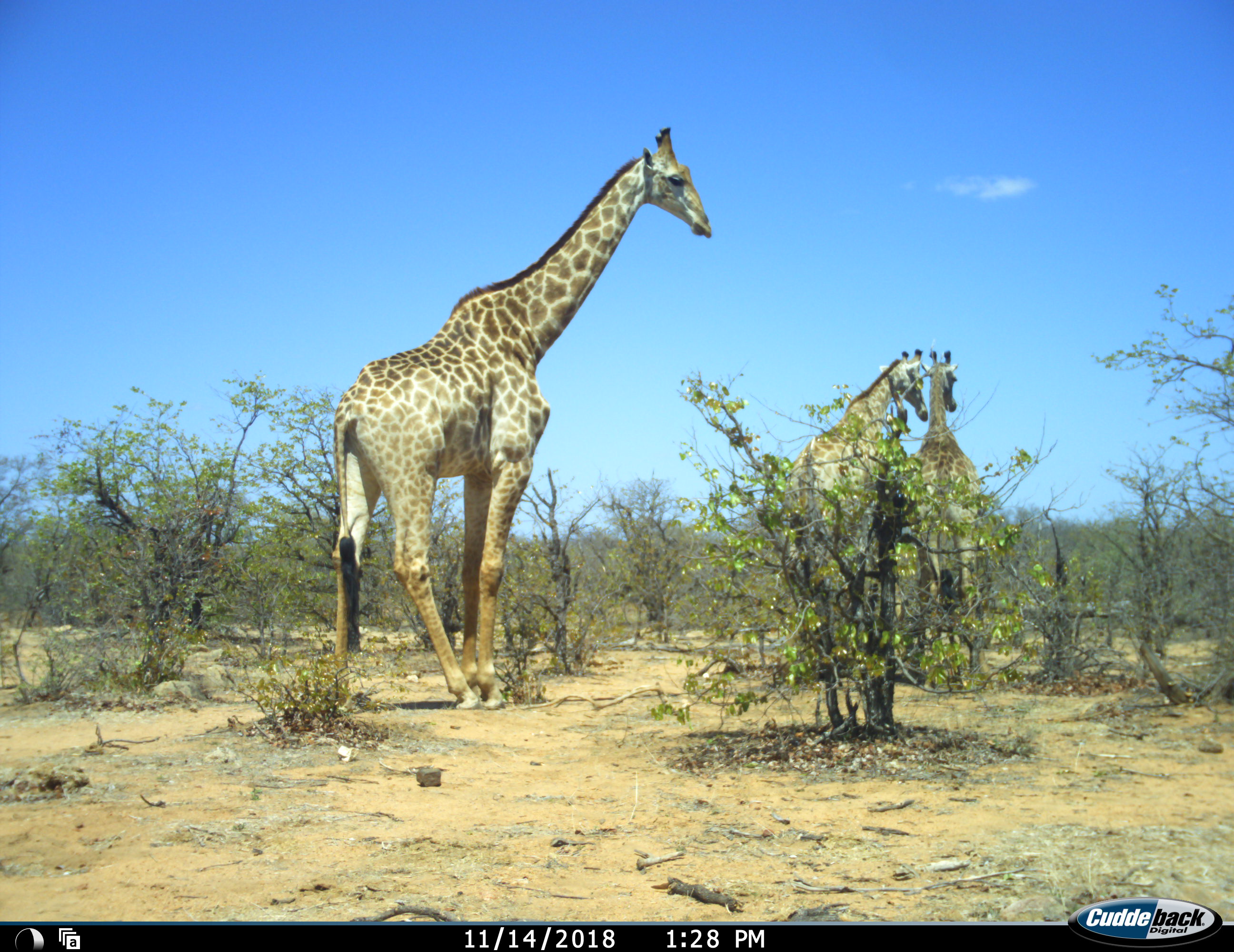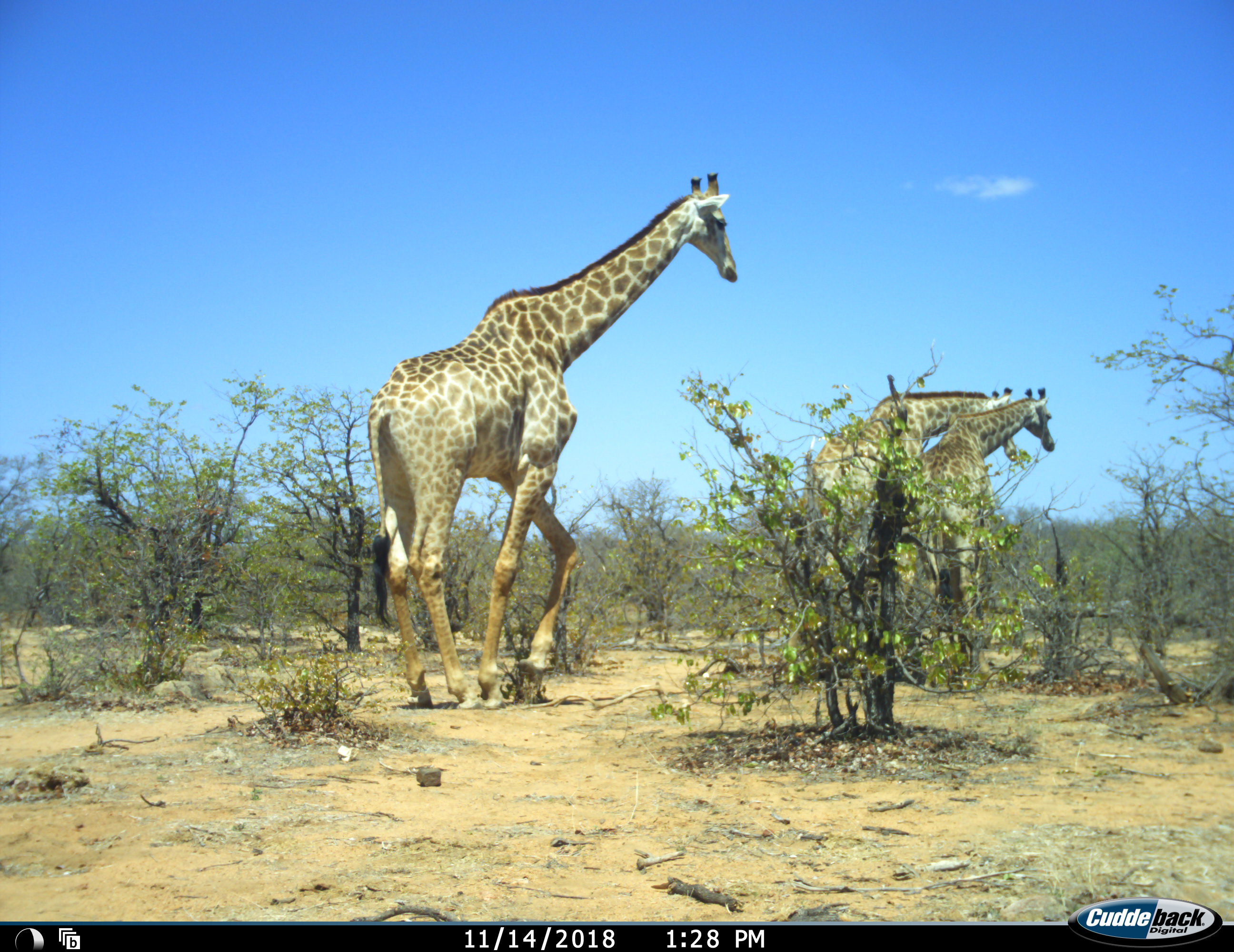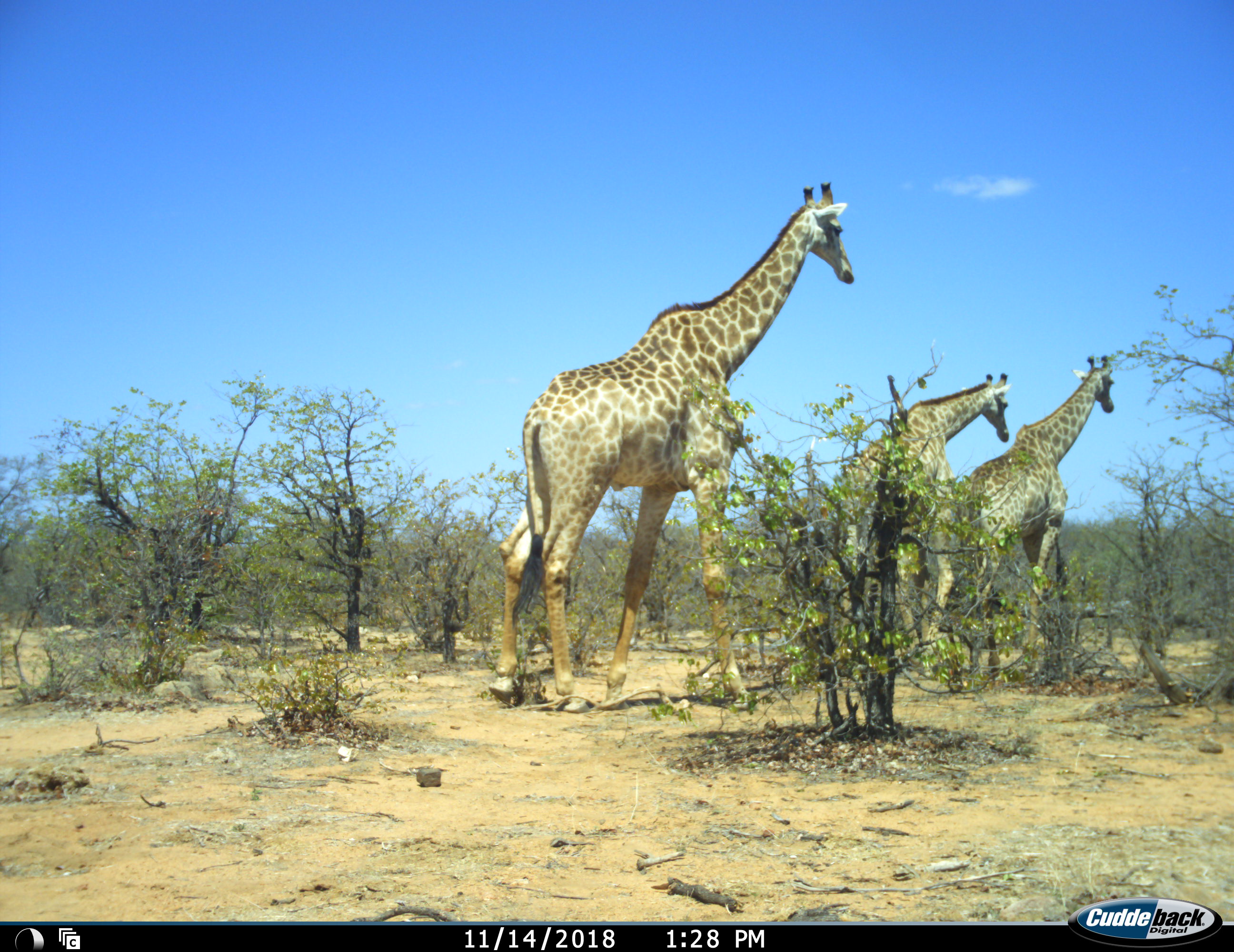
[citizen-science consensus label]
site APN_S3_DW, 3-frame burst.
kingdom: Animalia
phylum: Chordata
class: Mammalia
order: Artiodactyla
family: Giraffidae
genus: Giraffa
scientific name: Giraffa camelopardalis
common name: giraffe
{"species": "giraffe (Giraffa camelopardalis)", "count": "3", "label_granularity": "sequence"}